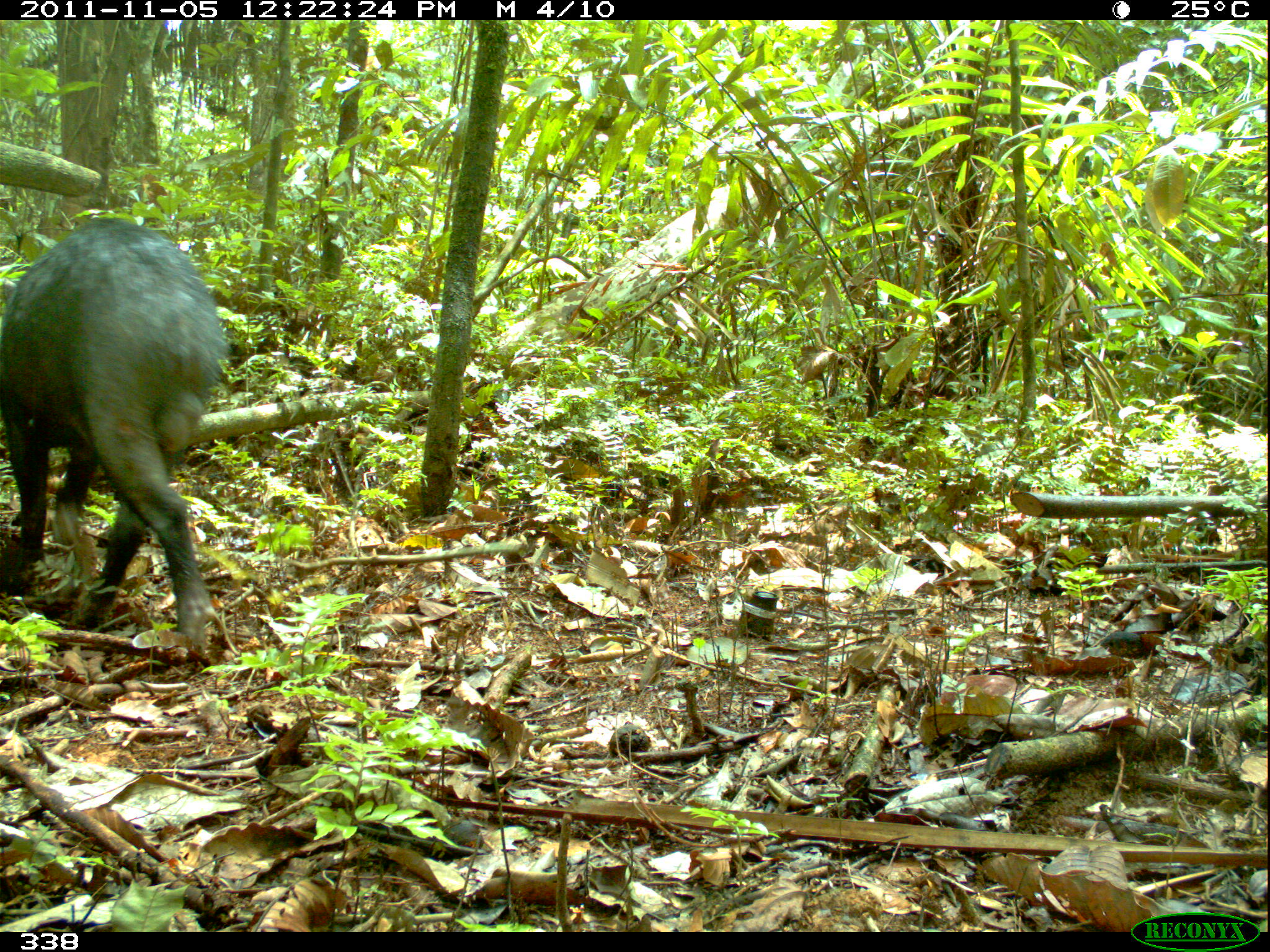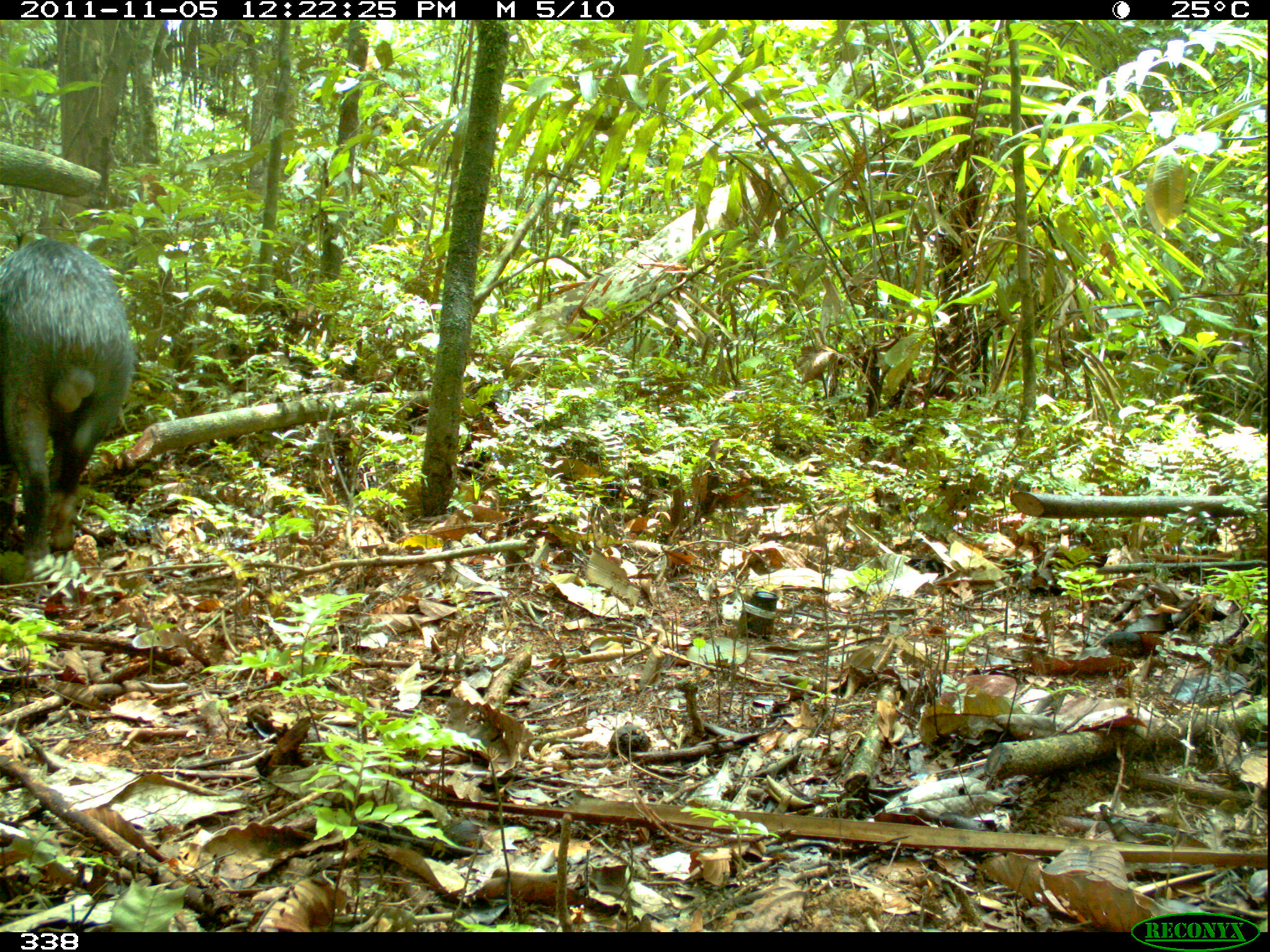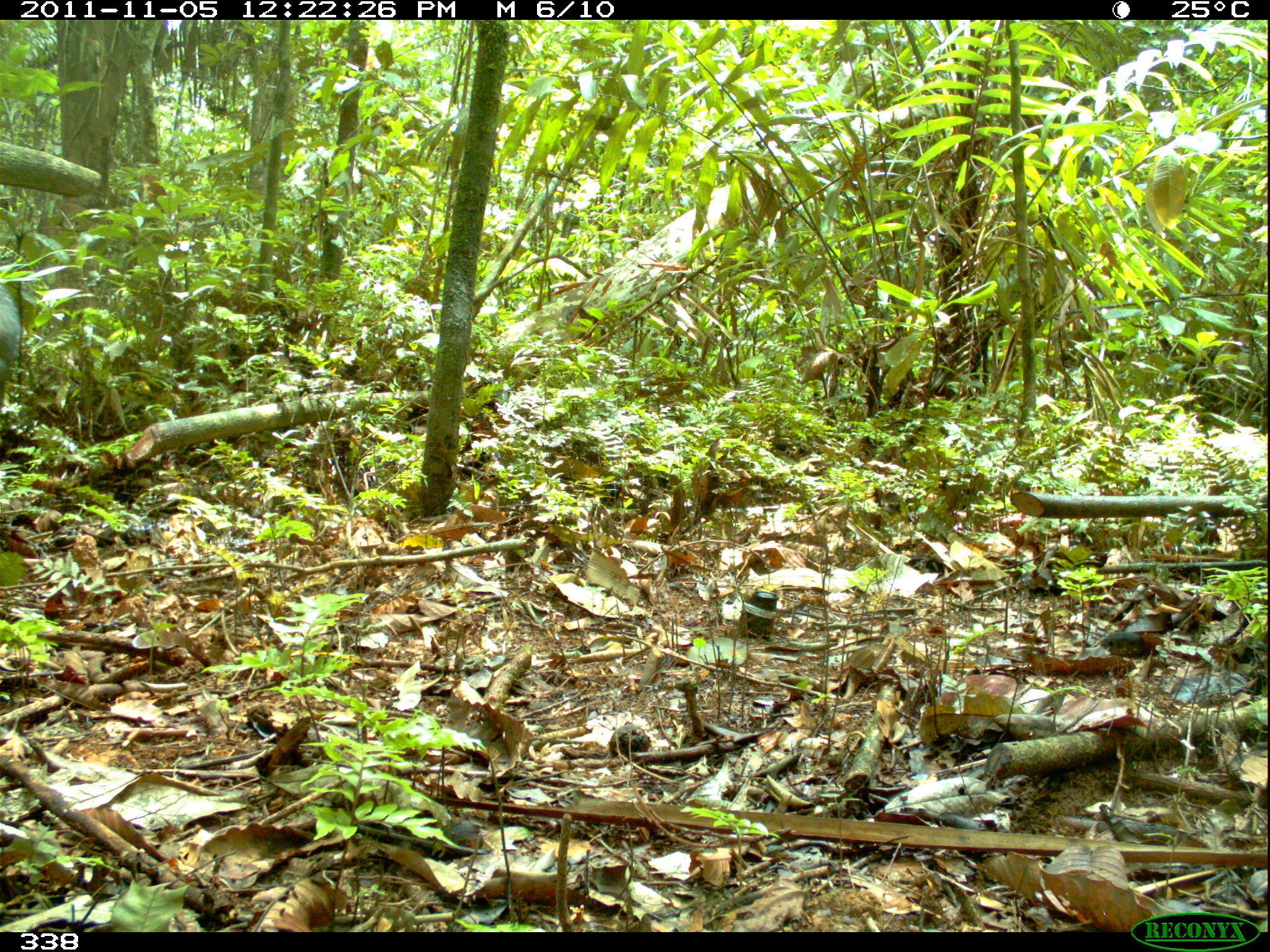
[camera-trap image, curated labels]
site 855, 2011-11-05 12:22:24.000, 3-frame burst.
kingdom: Animalia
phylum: Chordata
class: Mammalia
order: Artiodactyla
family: Tayassuidae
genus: Tayassu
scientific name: Tayassu pecari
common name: white-lipped peccary